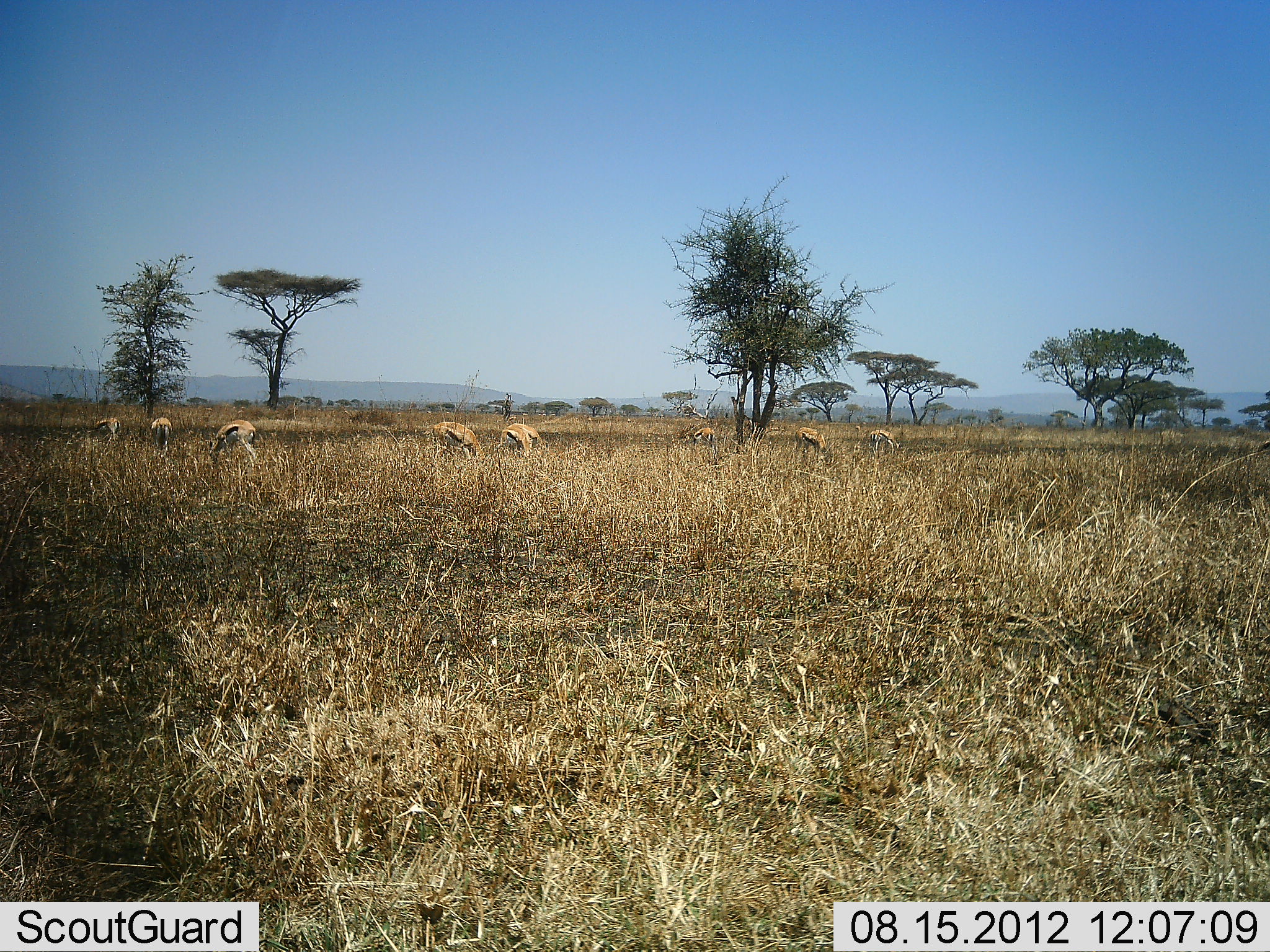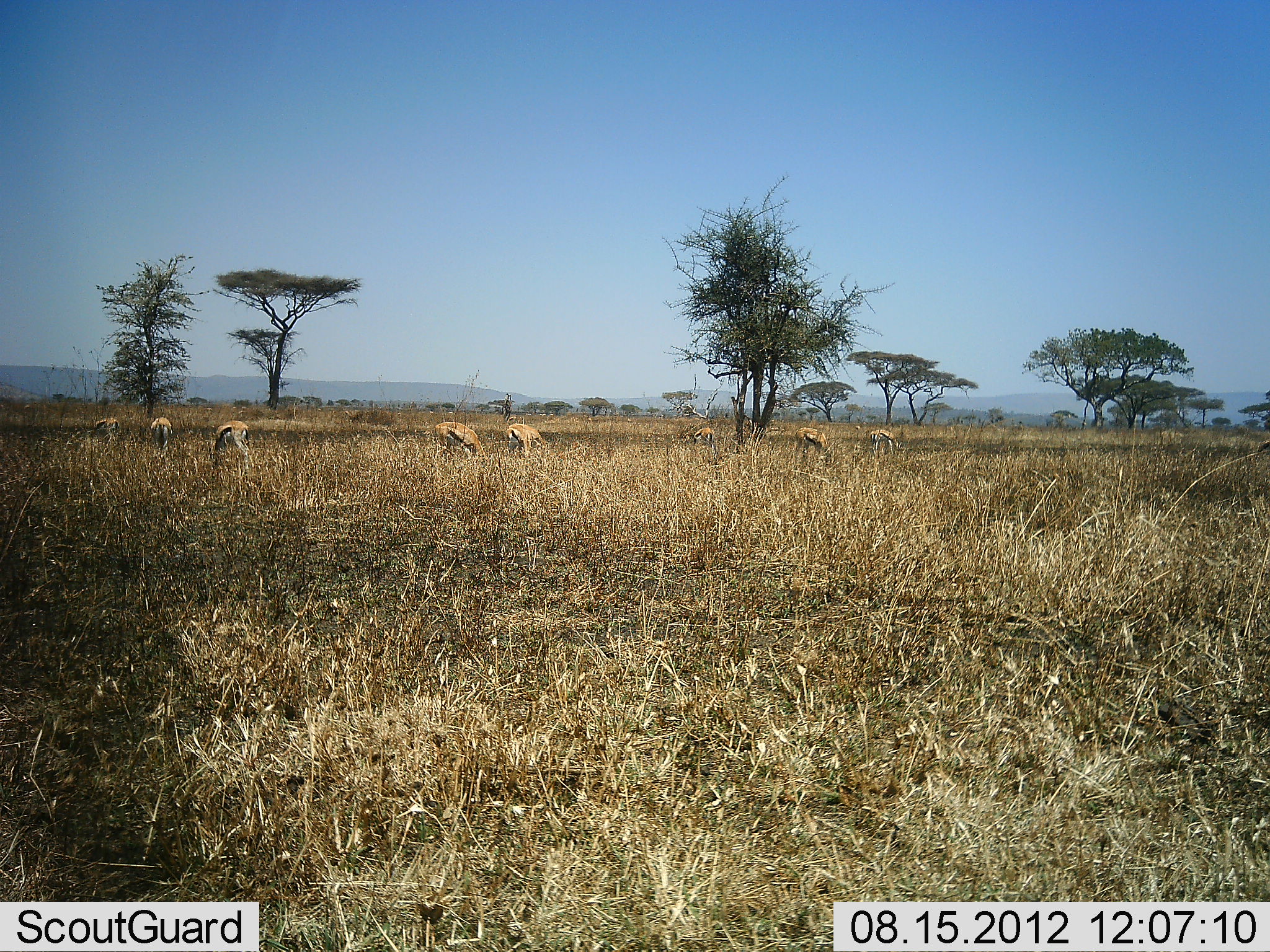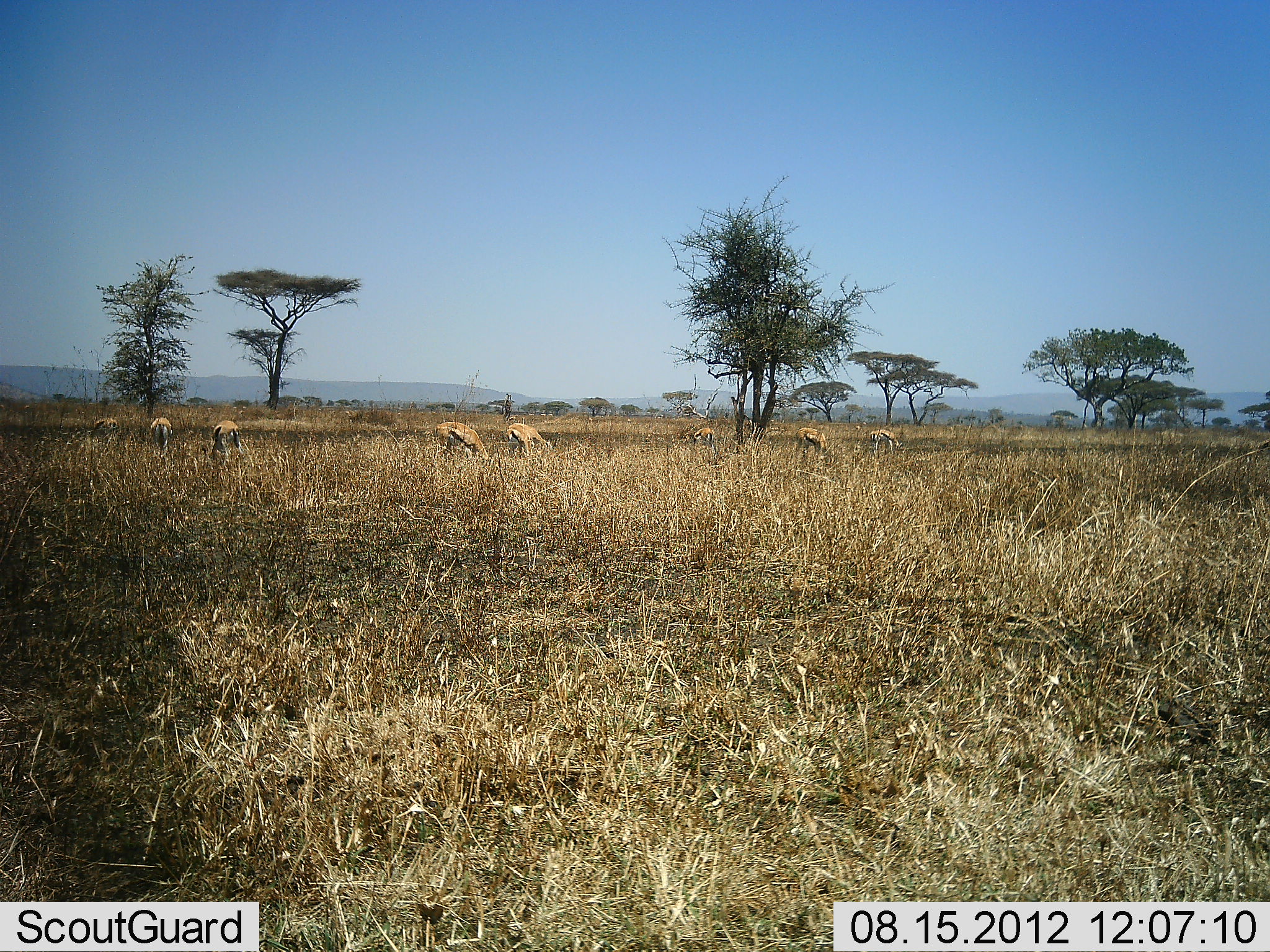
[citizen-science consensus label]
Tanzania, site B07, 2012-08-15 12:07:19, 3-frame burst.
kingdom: Animalia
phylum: Chordata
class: Mammalia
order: Artiodactyla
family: Bovidae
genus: Eudorcas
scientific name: Eudorcas thomsonii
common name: thomson's gazelle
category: gazellethomsons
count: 8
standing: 18%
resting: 0%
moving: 0%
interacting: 0%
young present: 9%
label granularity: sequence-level